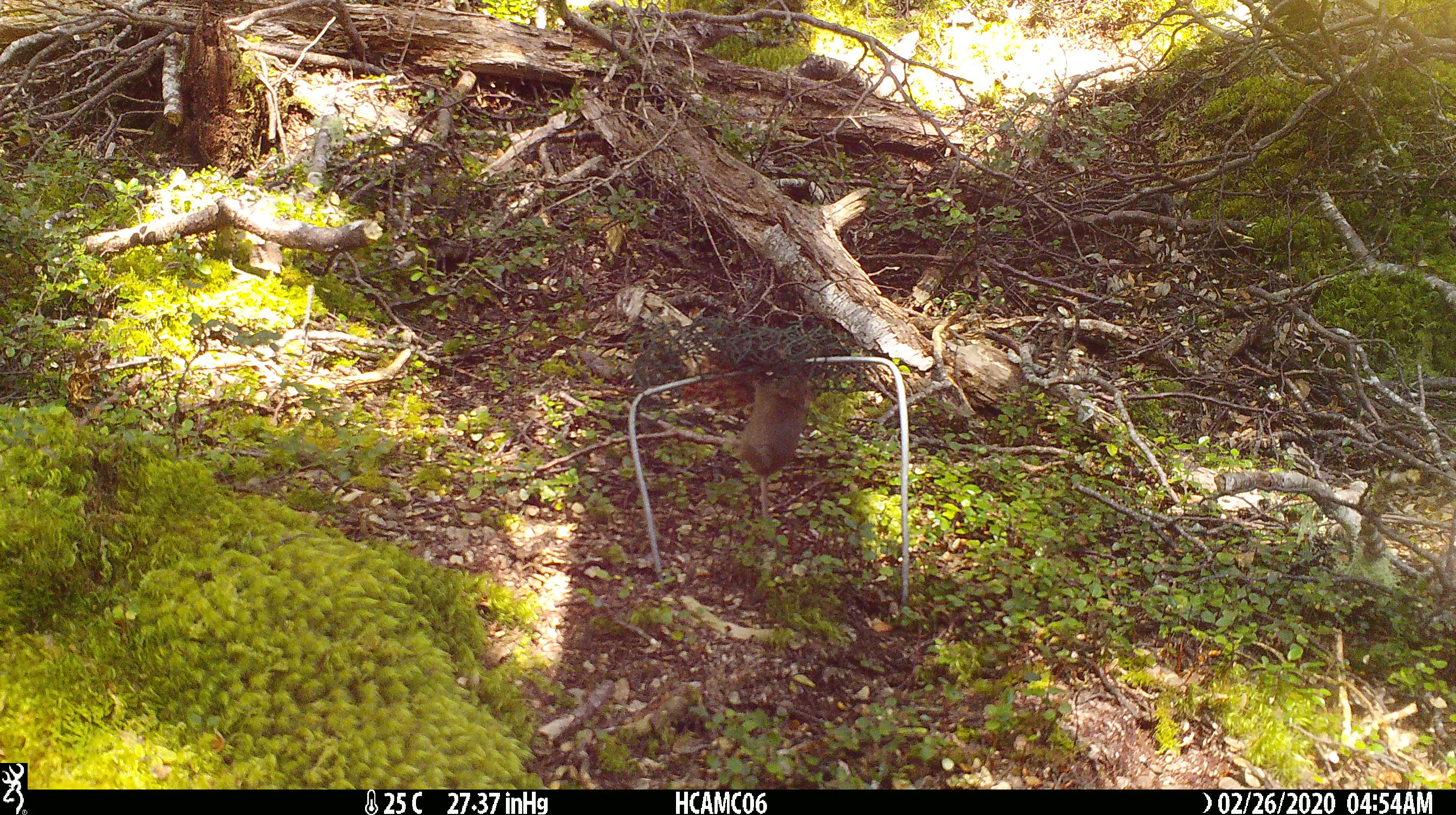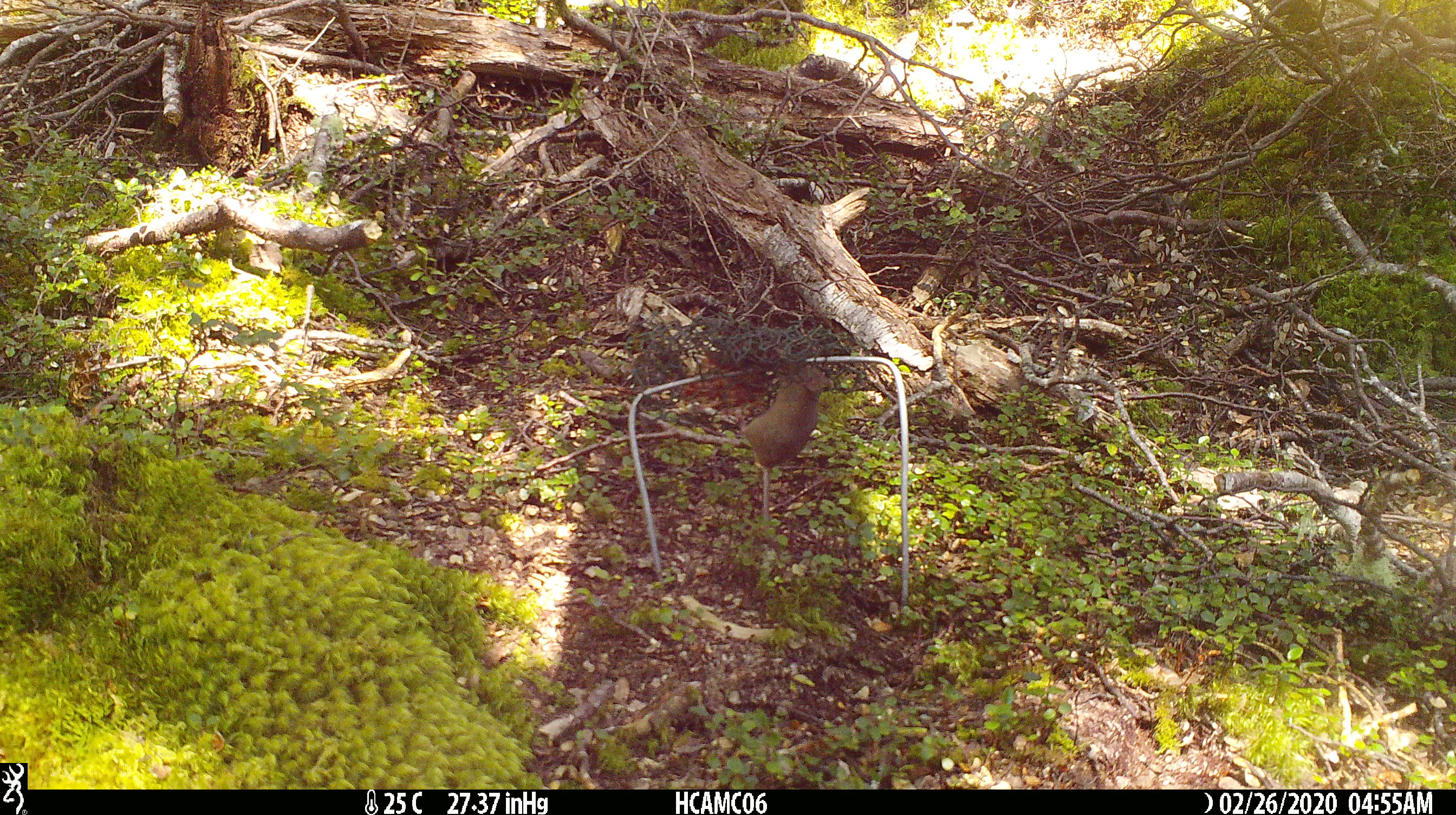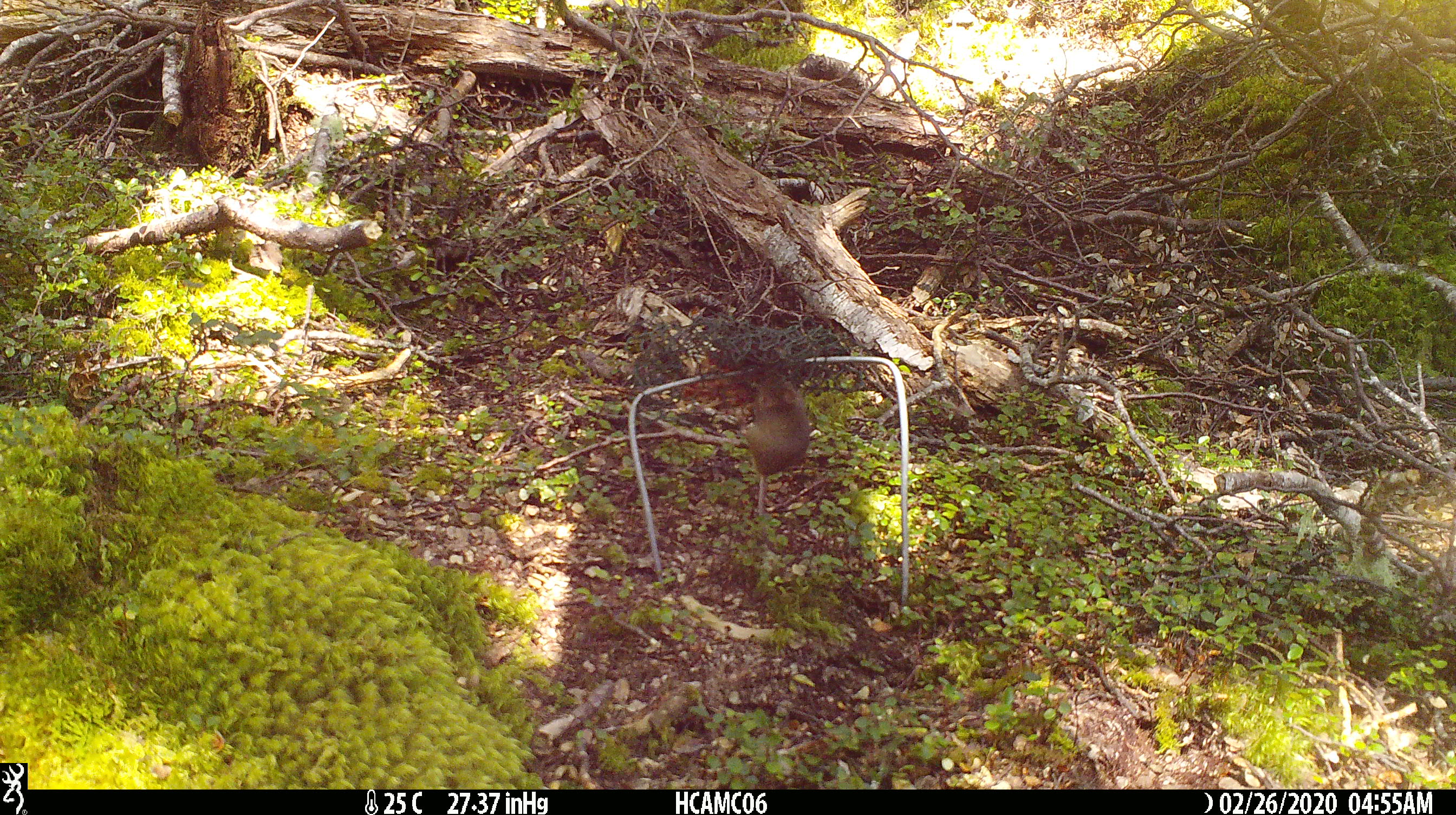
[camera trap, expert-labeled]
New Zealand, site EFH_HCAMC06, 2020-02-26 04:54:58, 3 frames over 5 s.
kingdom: Animalia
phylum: Chordata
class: Mammalia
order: Rodentia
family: Muridae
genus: Mus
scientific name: Mus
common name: mouse